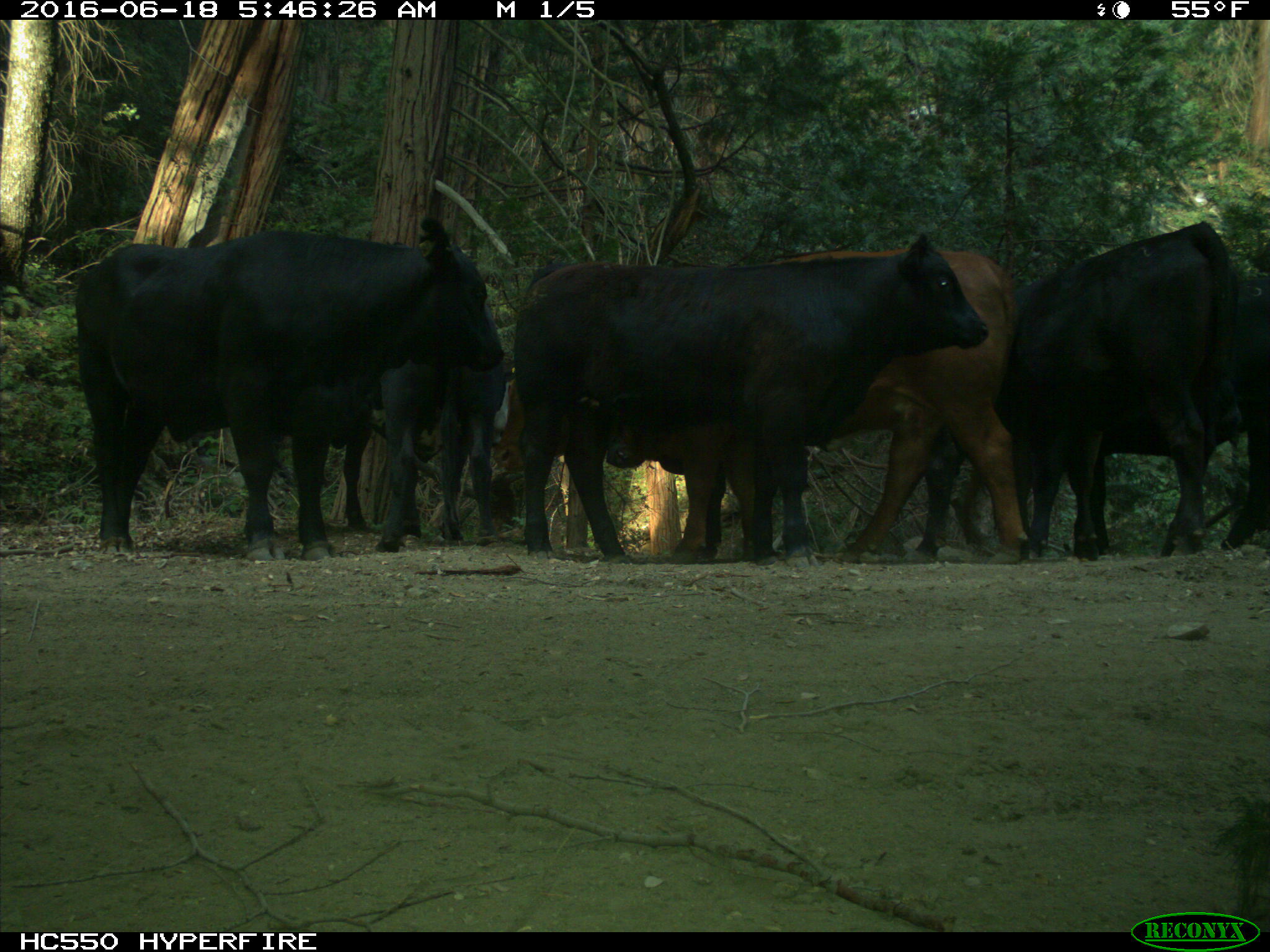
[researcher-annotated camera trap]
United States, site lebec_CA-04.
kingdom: Animalia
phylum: Chordata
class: Mammalia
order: Artiodactyla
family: Bovidae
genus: Bos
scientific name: Bos taurus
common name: domestic cow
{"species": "Bos taurus (domestic cow)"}